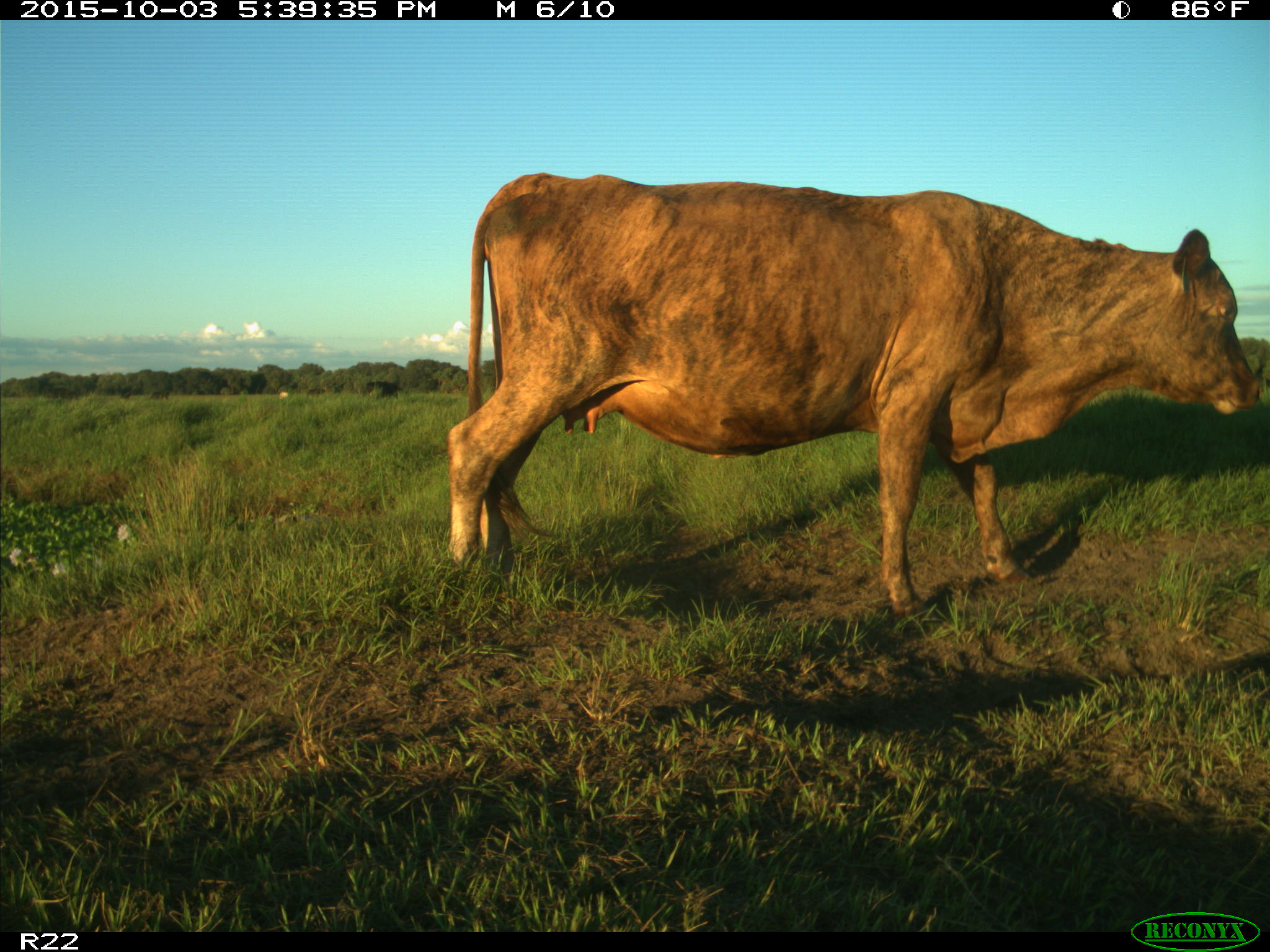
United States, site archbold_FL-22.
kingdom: Animalia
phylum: Chordata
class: Mammalia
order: Artiodactyla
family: Bovidae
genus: Bos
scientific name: Bos taurus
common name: domestic cow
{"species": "Bos taurus (domestic cow)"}